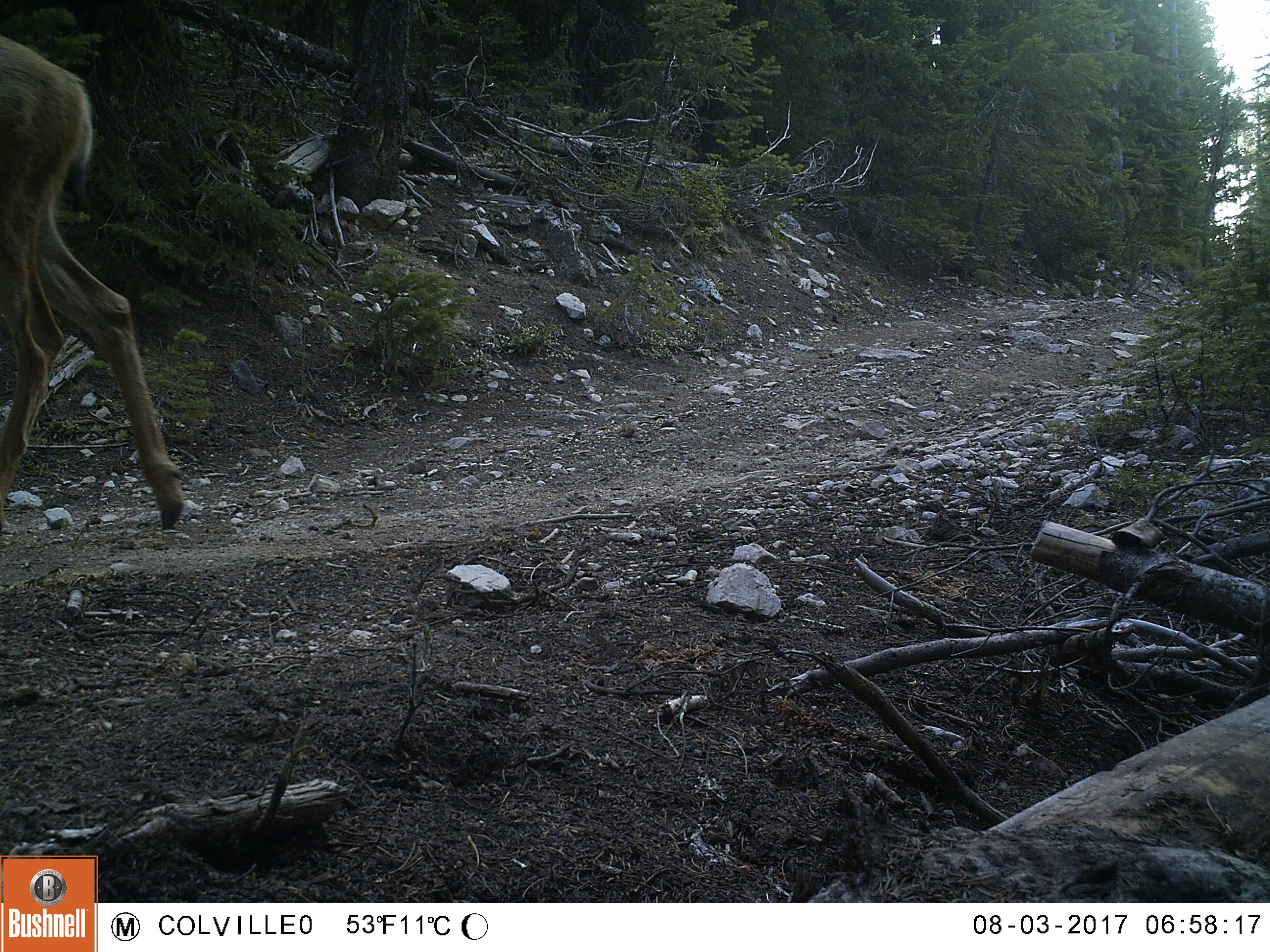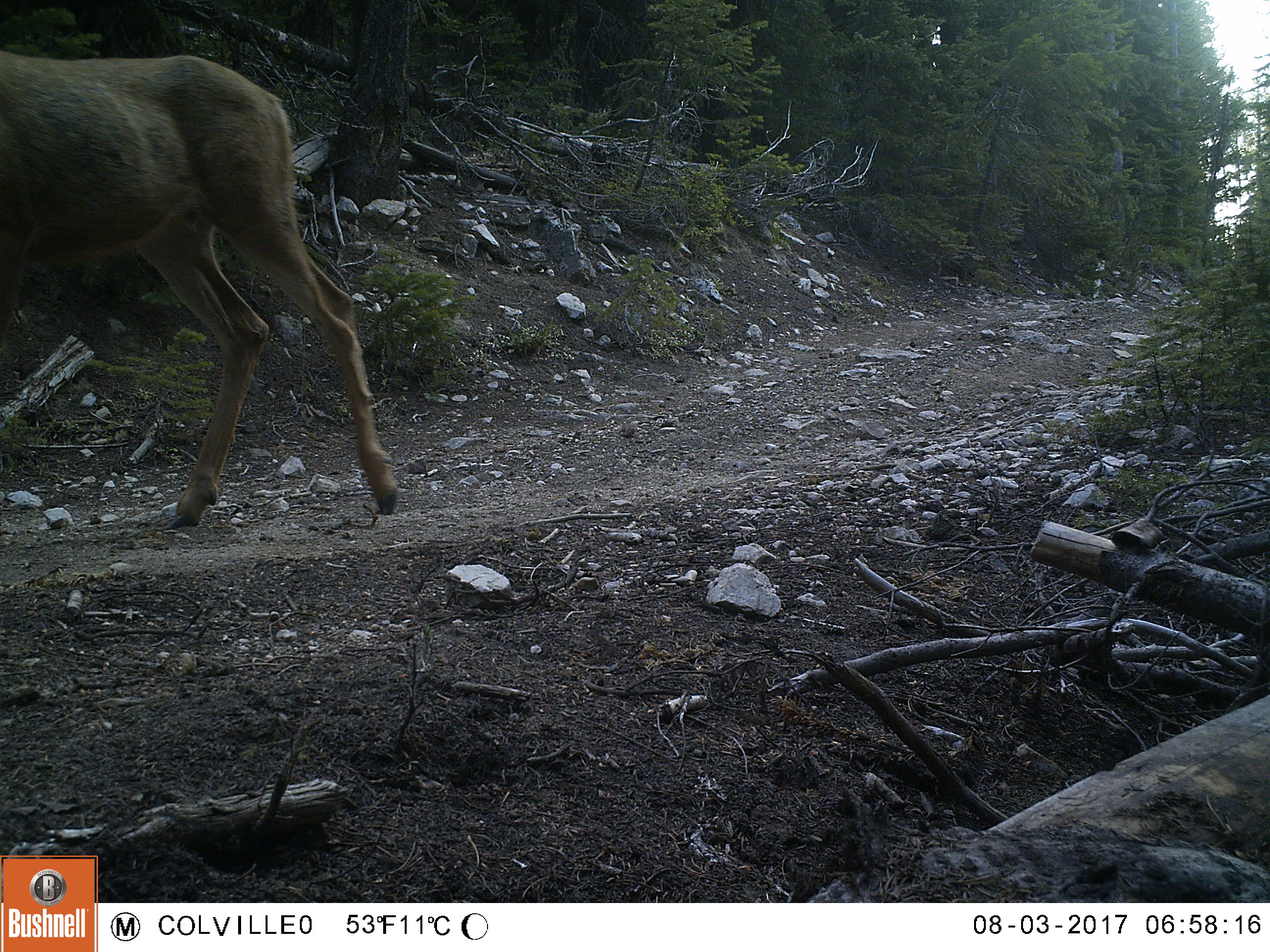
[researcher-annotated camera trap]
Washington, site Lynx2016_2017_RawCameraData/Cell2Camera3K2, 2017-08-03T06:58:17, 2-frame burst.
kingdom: Animalia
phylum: Chordata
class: Mammalia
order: Artiodactyla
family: Cervidae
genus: Odocoileus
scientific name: Odocoileus hemionus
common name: mule deer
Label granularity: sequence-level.